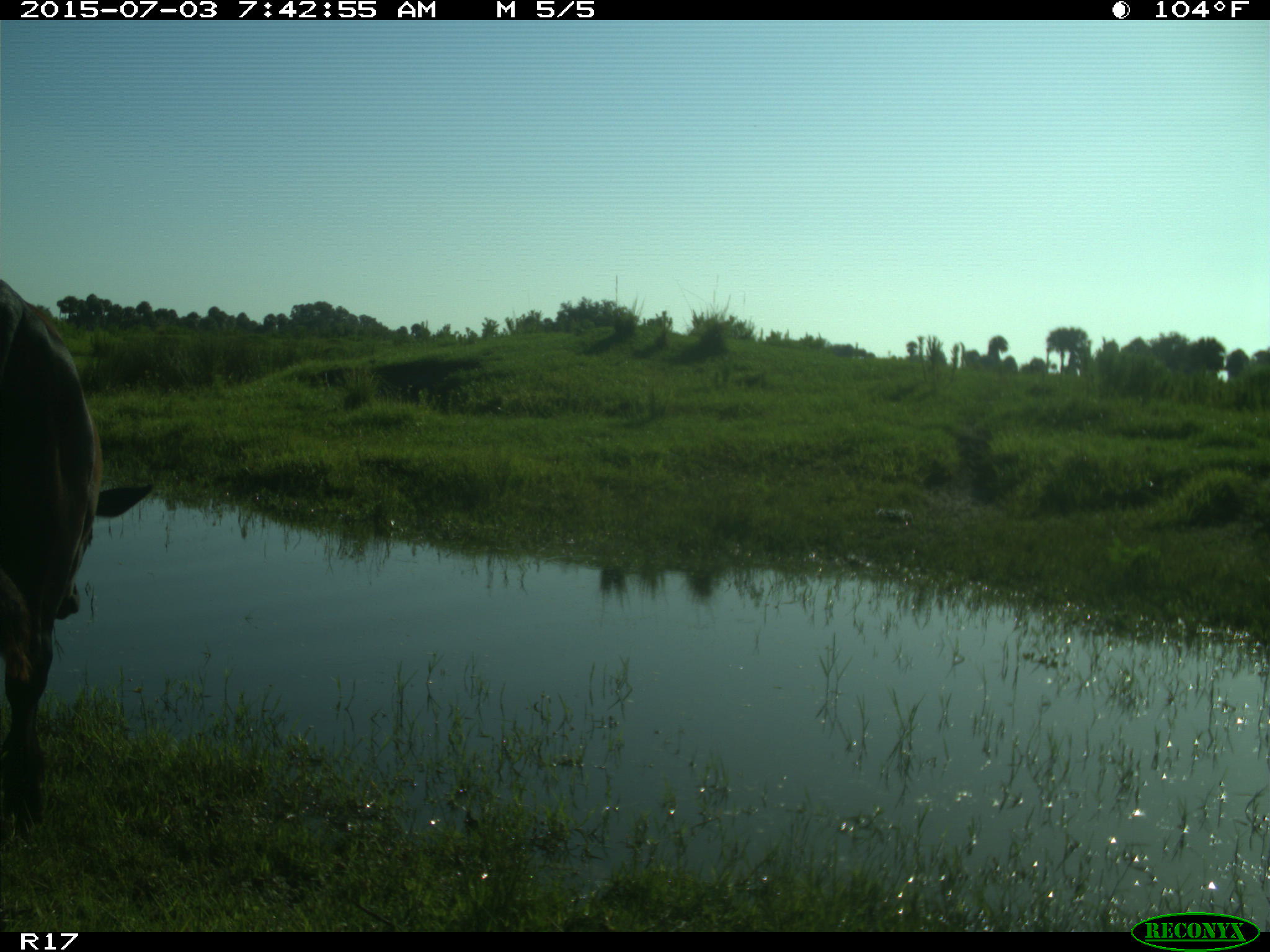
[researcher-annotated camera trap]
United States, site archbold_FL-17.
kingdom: Animalia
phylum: Chordata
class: Mammalia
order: Artiodactyla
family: Bovidae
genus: Bos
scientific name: Bos taurus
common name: domestic cow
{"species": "Bos taurus (domestic cow)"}